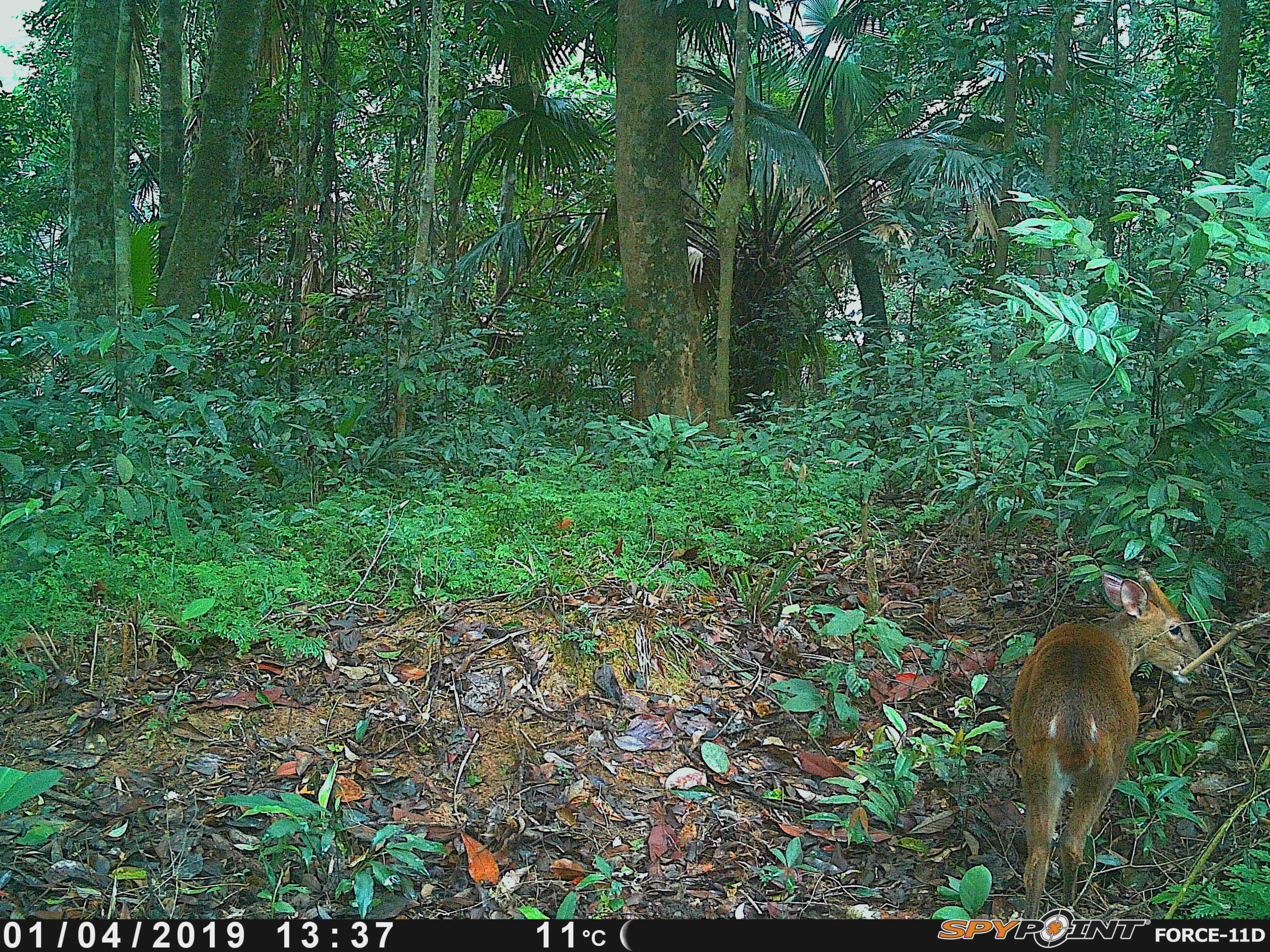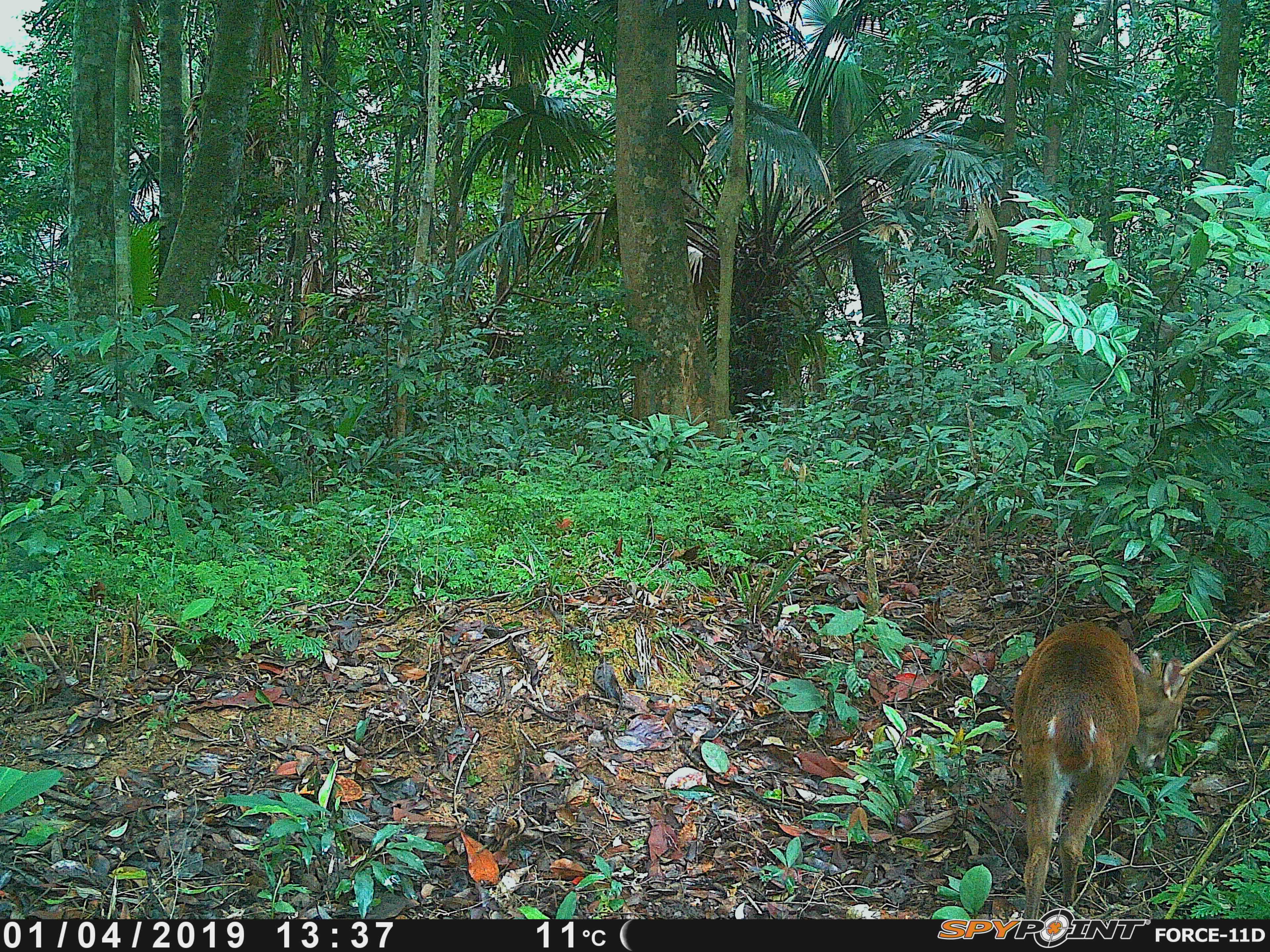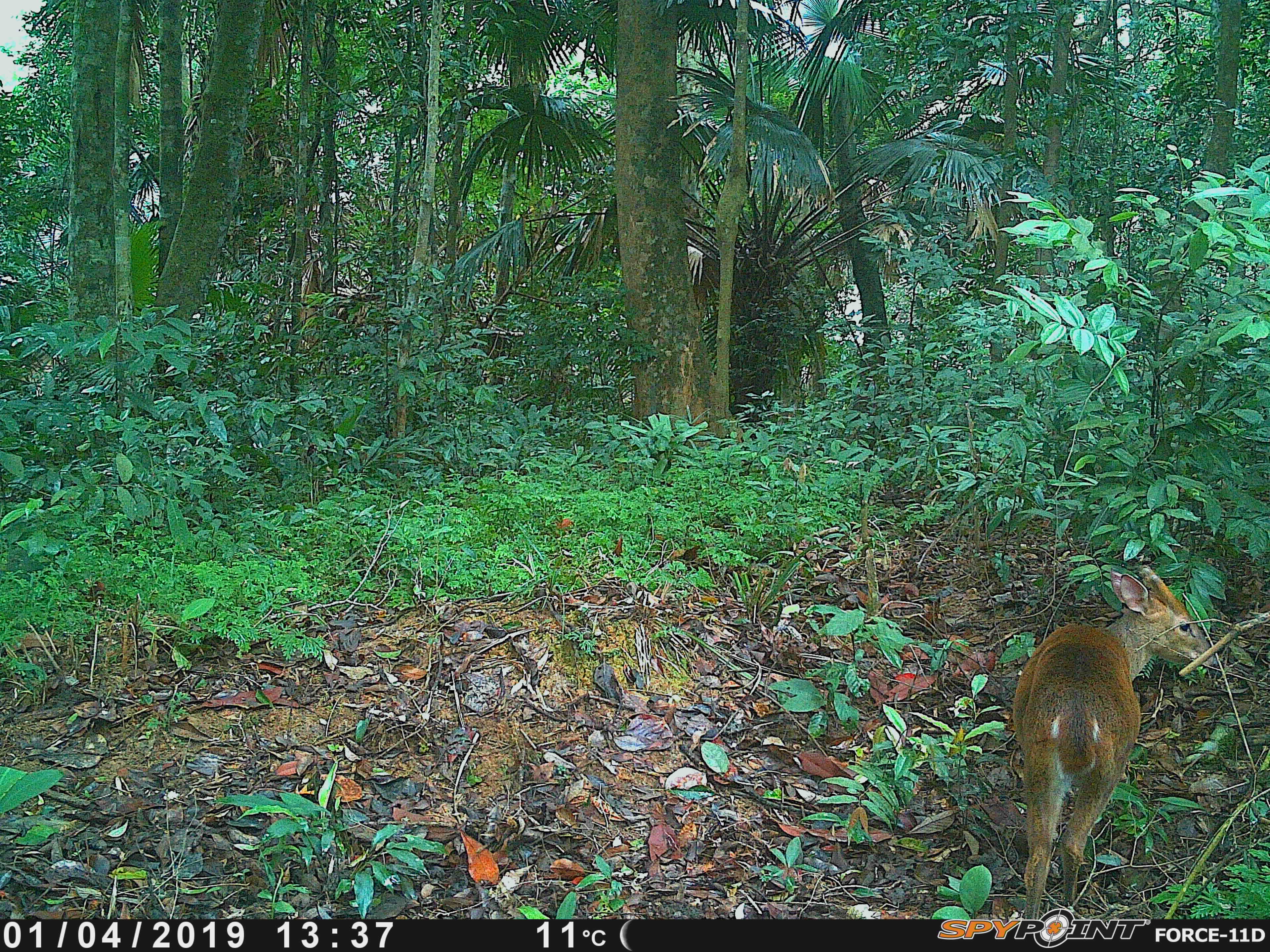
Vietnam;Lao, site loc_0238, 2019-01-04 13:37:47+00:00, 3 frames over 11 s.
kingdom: Animalia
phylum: Chordata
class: Mammalia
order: Artiodactyla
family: Cervidae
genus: Muntiacus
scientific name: Muntiacus vuquangensis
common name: large-antlered muntjac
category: large antlered muntjac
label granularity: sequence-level